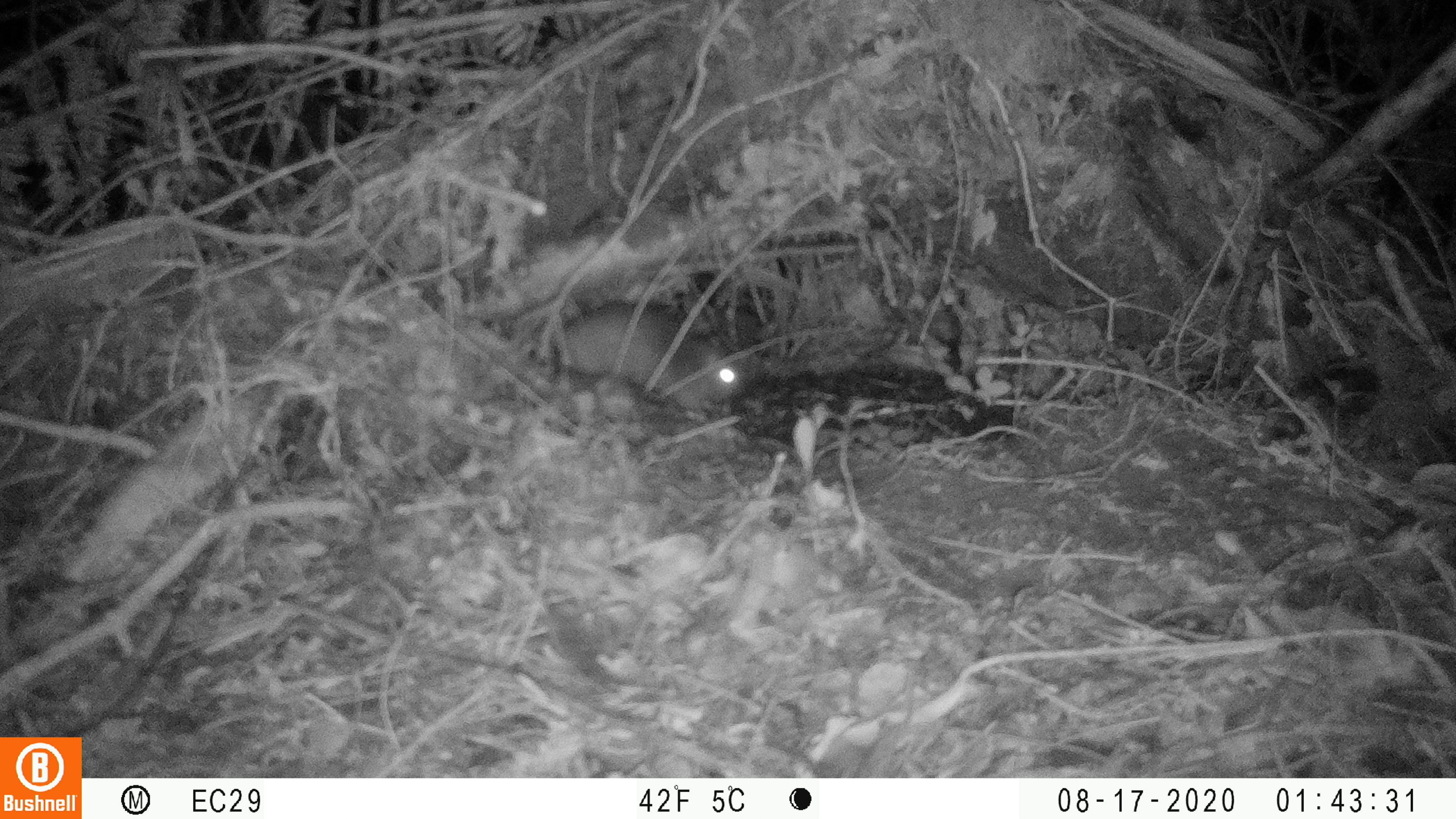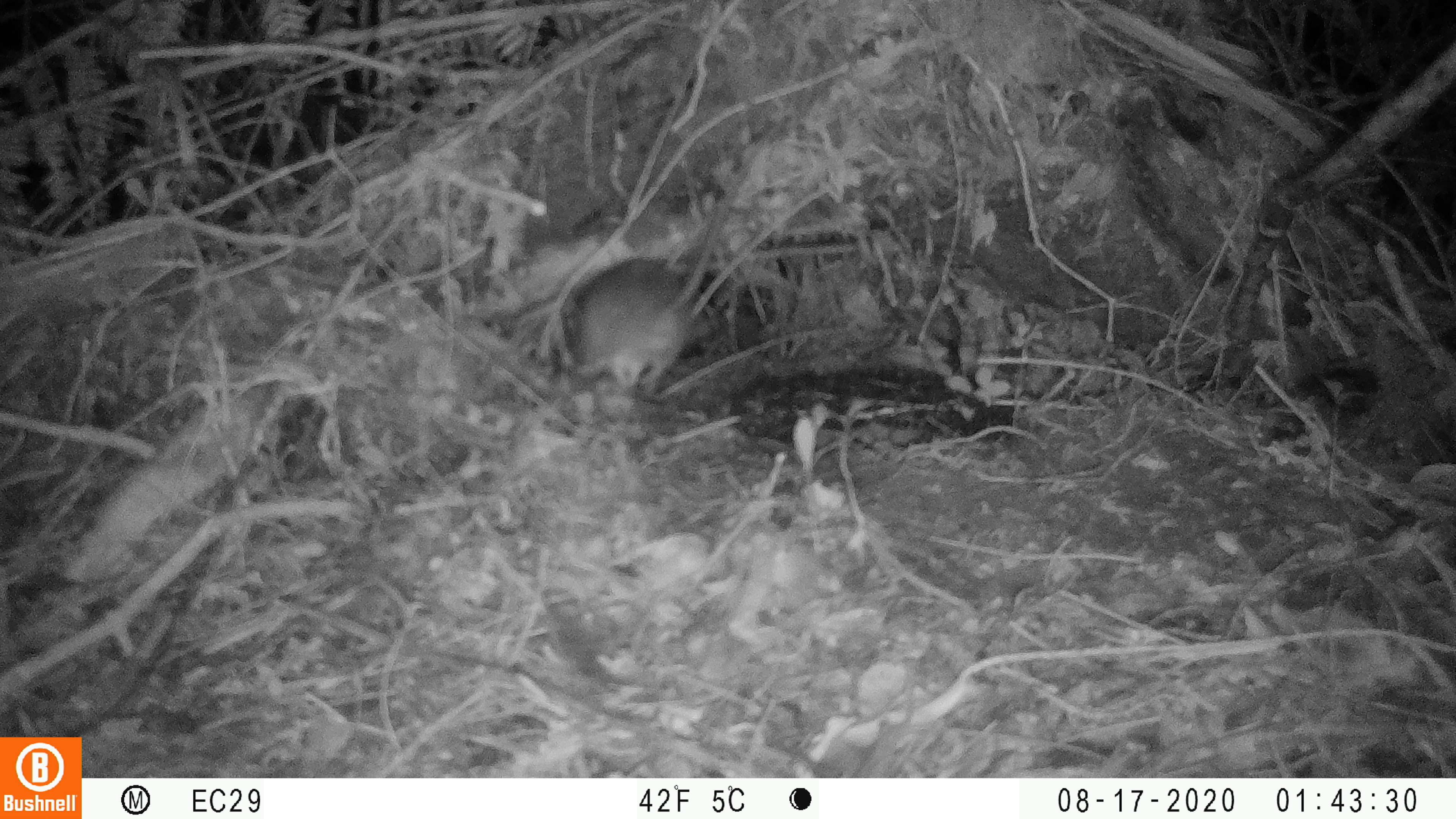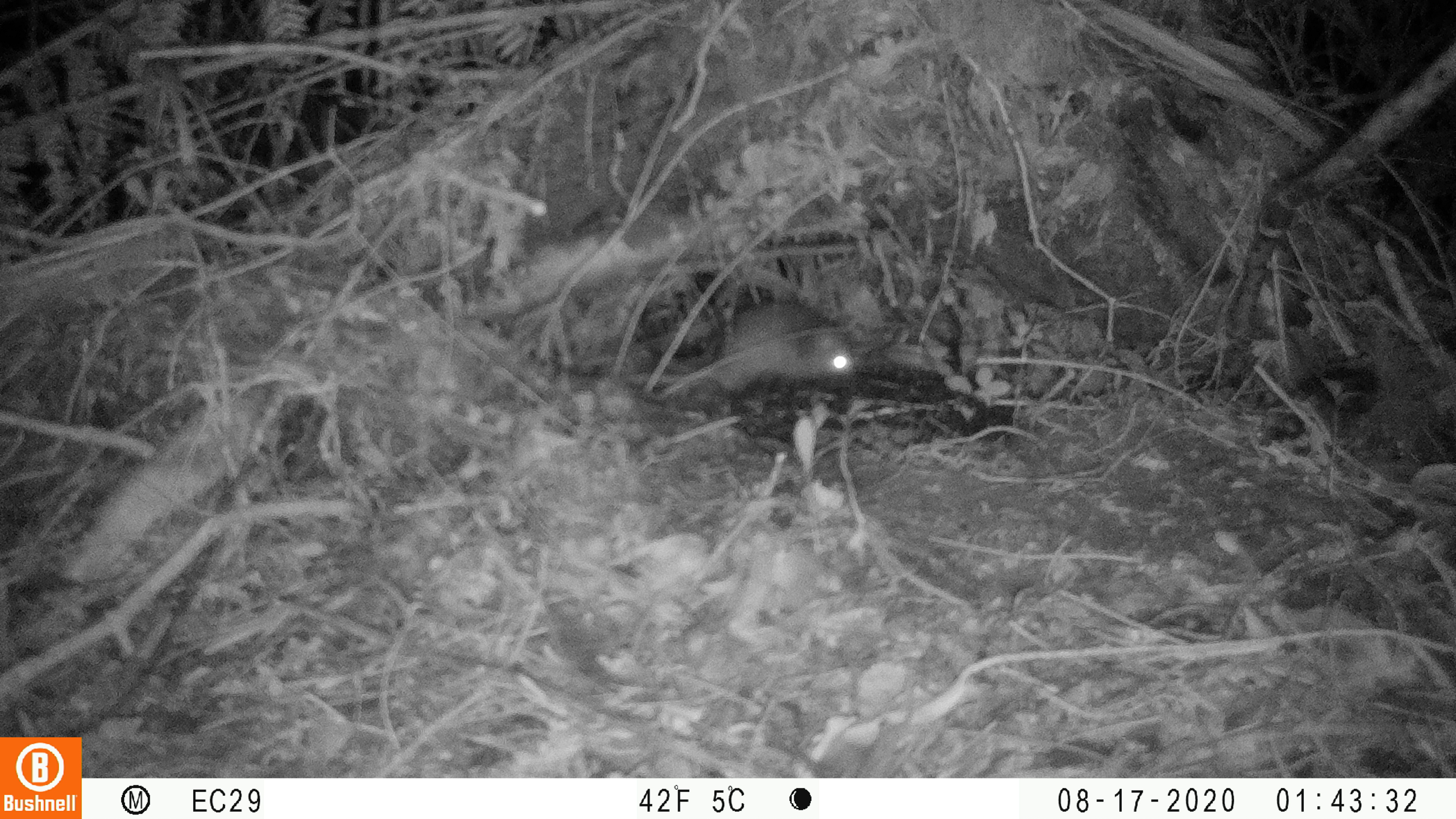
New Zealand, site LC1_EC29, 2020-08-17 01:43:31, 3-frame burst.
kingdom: Animalia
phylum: Chordata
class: Mammalia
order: Rodentia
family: Muridae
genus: Rattus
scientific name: Rattus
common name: rat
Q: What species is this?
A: Rat (Rattus).